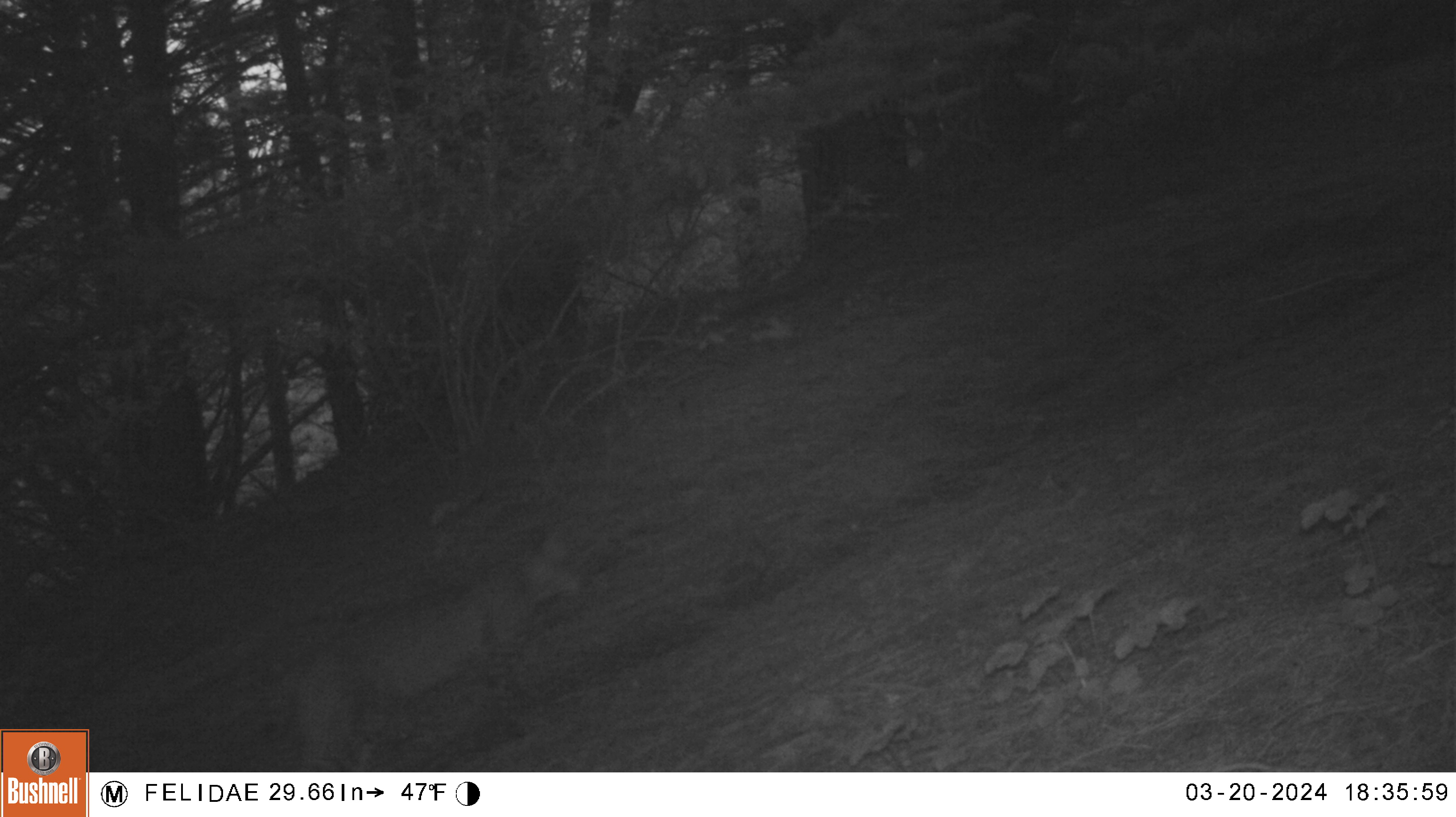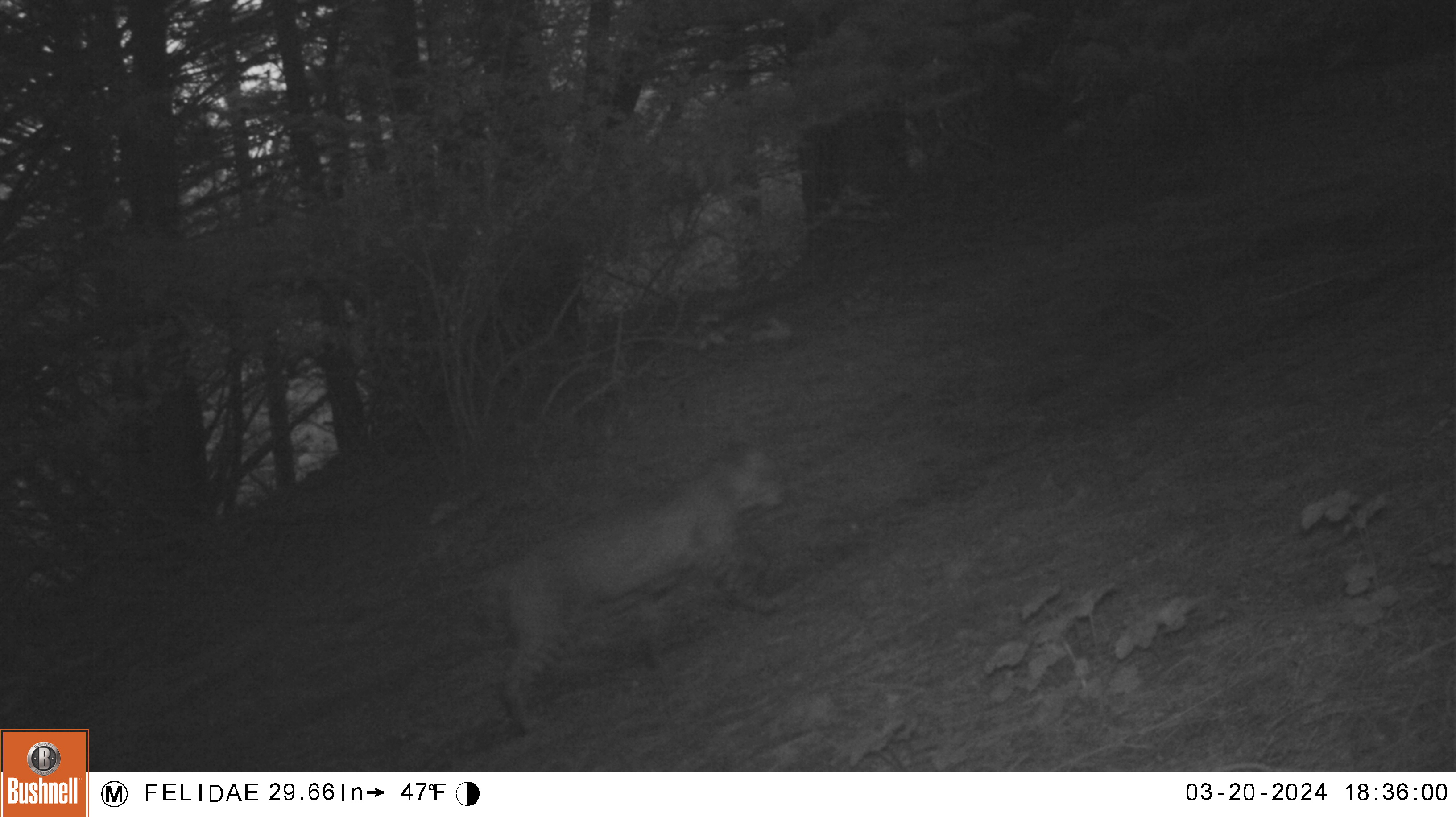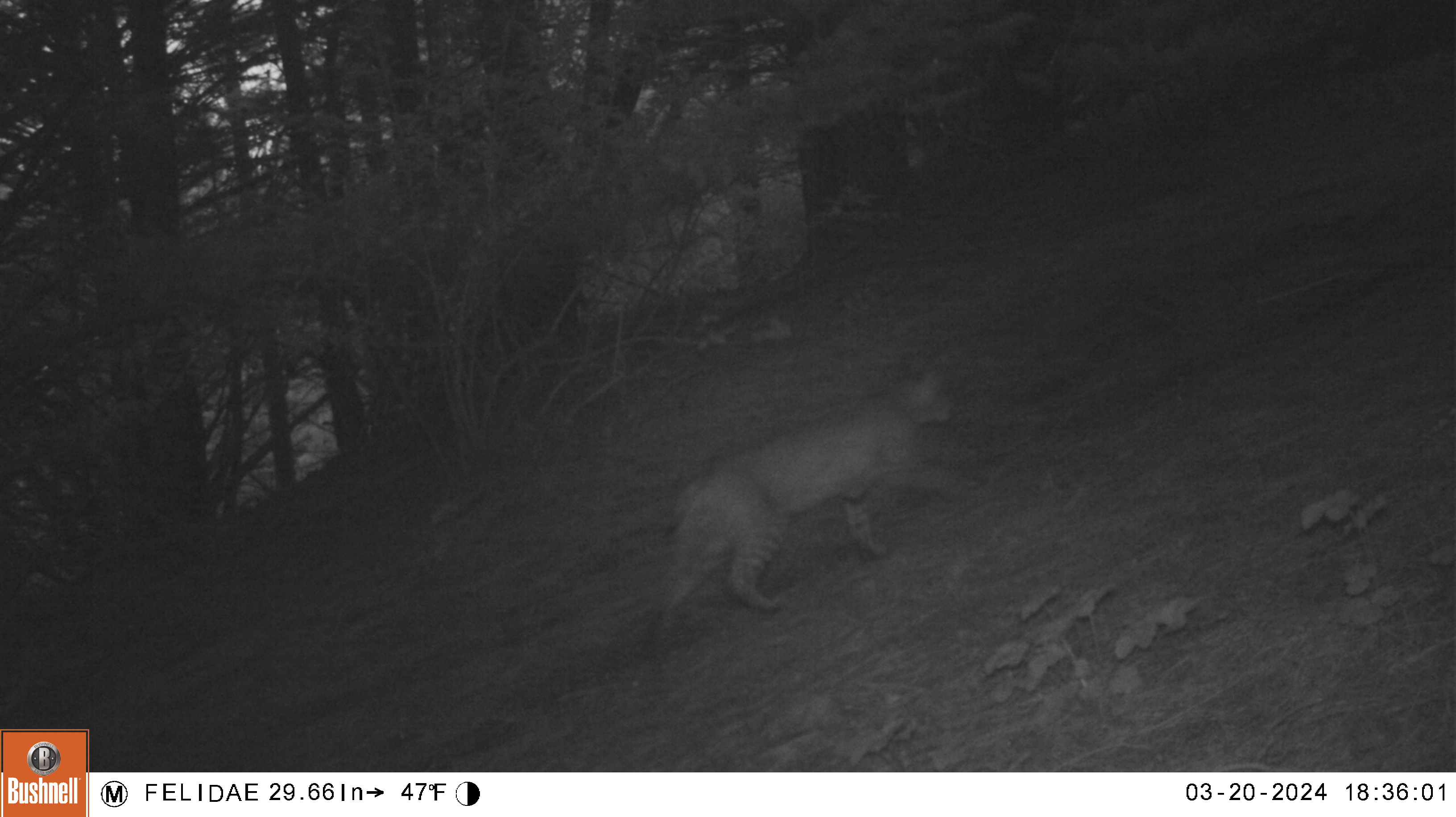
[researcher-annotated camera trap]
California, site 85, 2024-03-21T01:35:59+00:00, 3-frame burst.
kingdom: Animalia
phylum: Chordata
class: Mammalia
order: Carnivora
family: Felidae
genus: Lynx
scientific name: Lynx rufus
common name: bobcat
Bobcat (Lynx rufus).